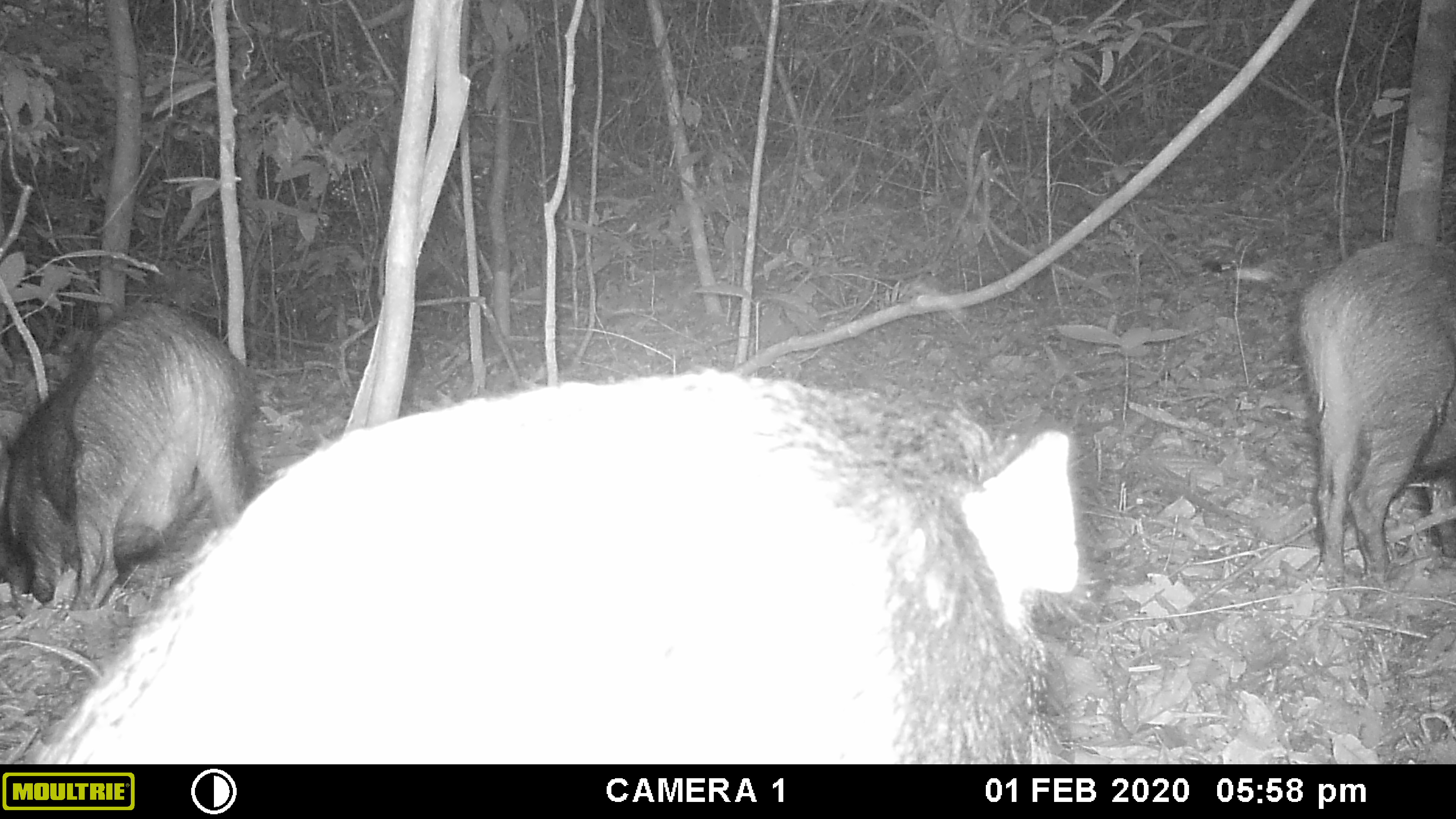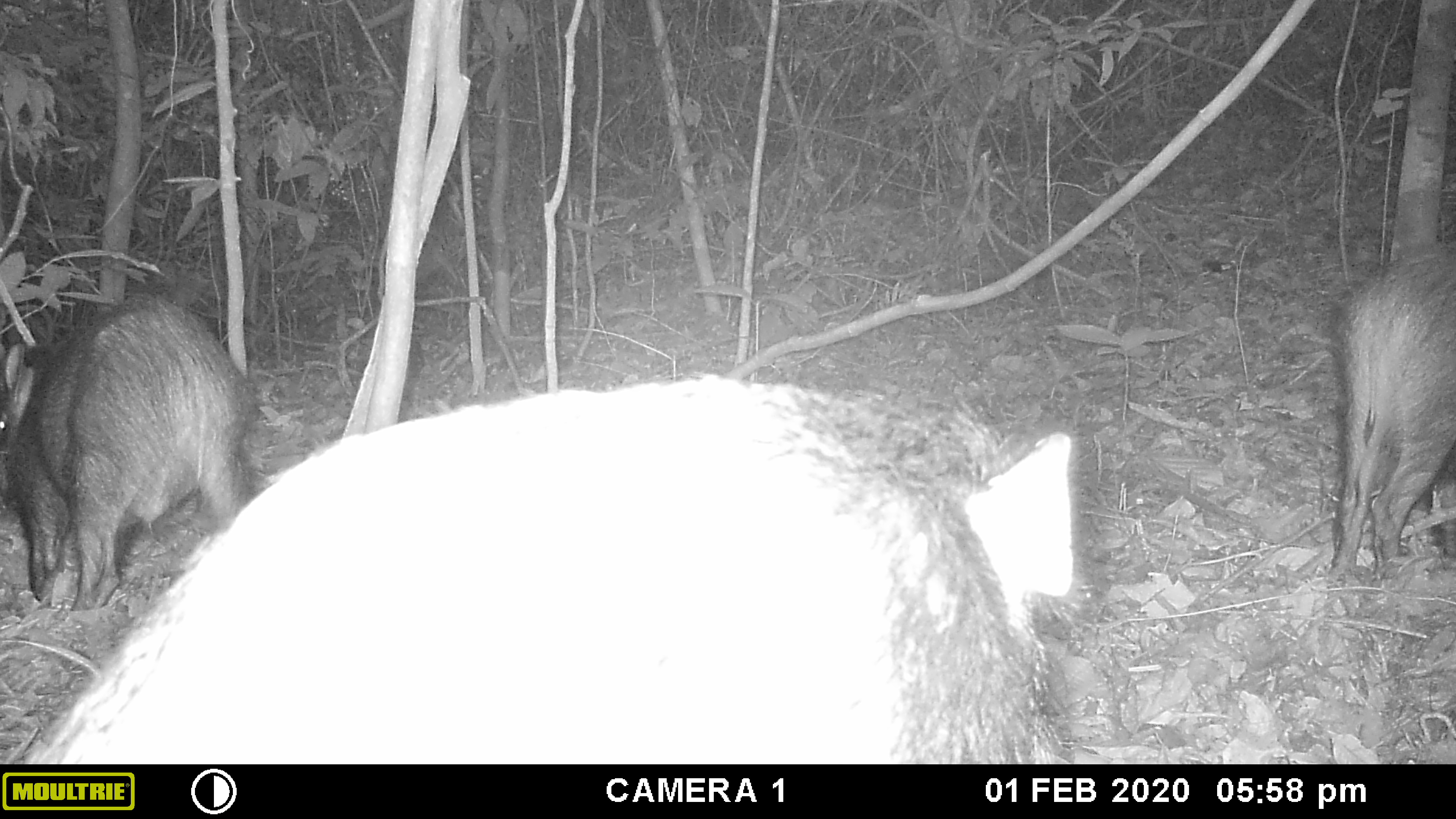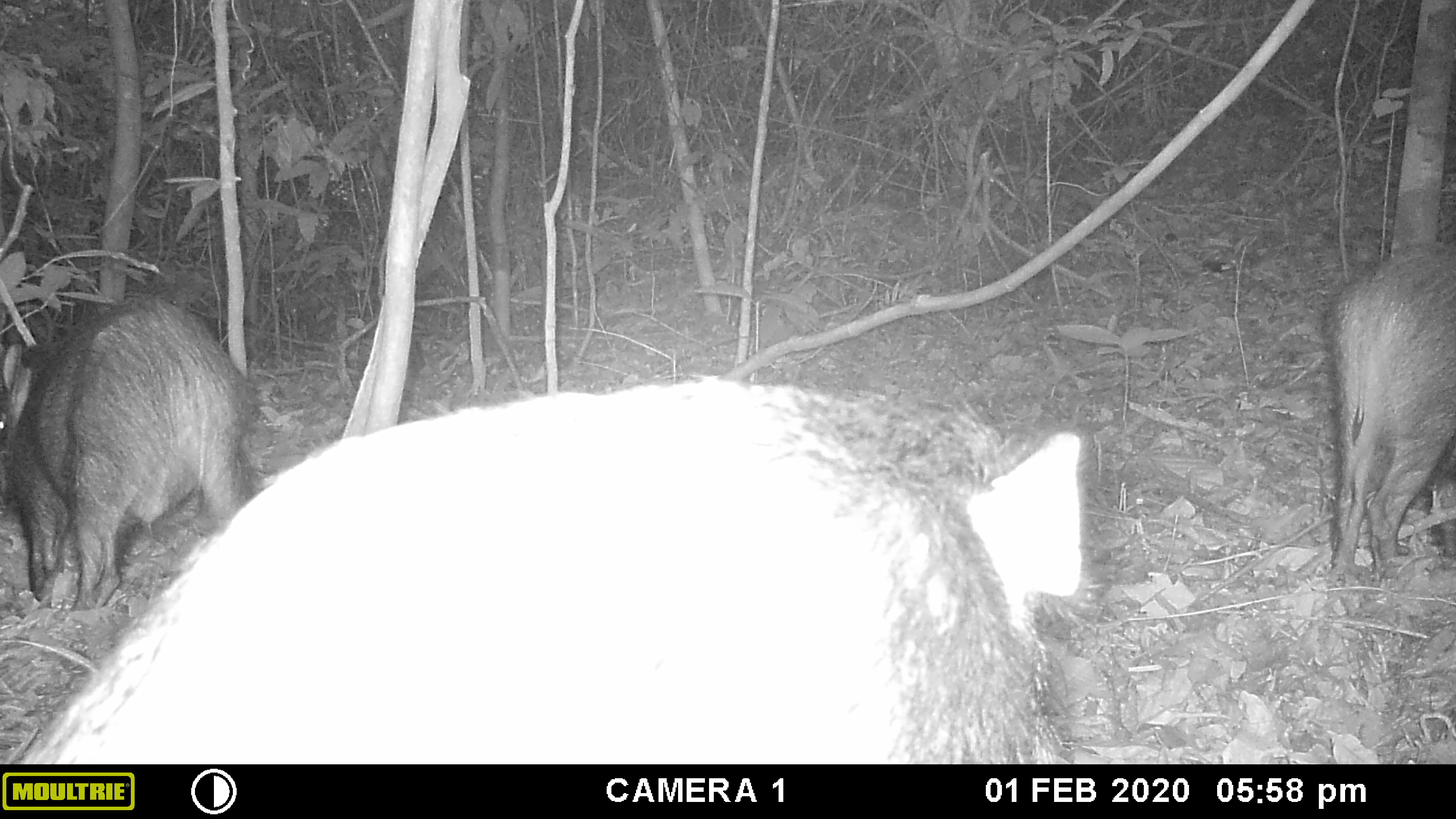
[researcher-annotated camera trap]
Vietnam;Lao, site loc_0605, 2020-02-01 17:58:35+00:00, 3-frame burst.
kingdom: Animalia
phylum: Chordata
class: Mammalia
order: Artiodactyla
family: Suidae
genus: Sus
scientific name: Sus scrofa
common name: eurasian wild pig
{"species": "eurasian wild pig (Sus scrofa)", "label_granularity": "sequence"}